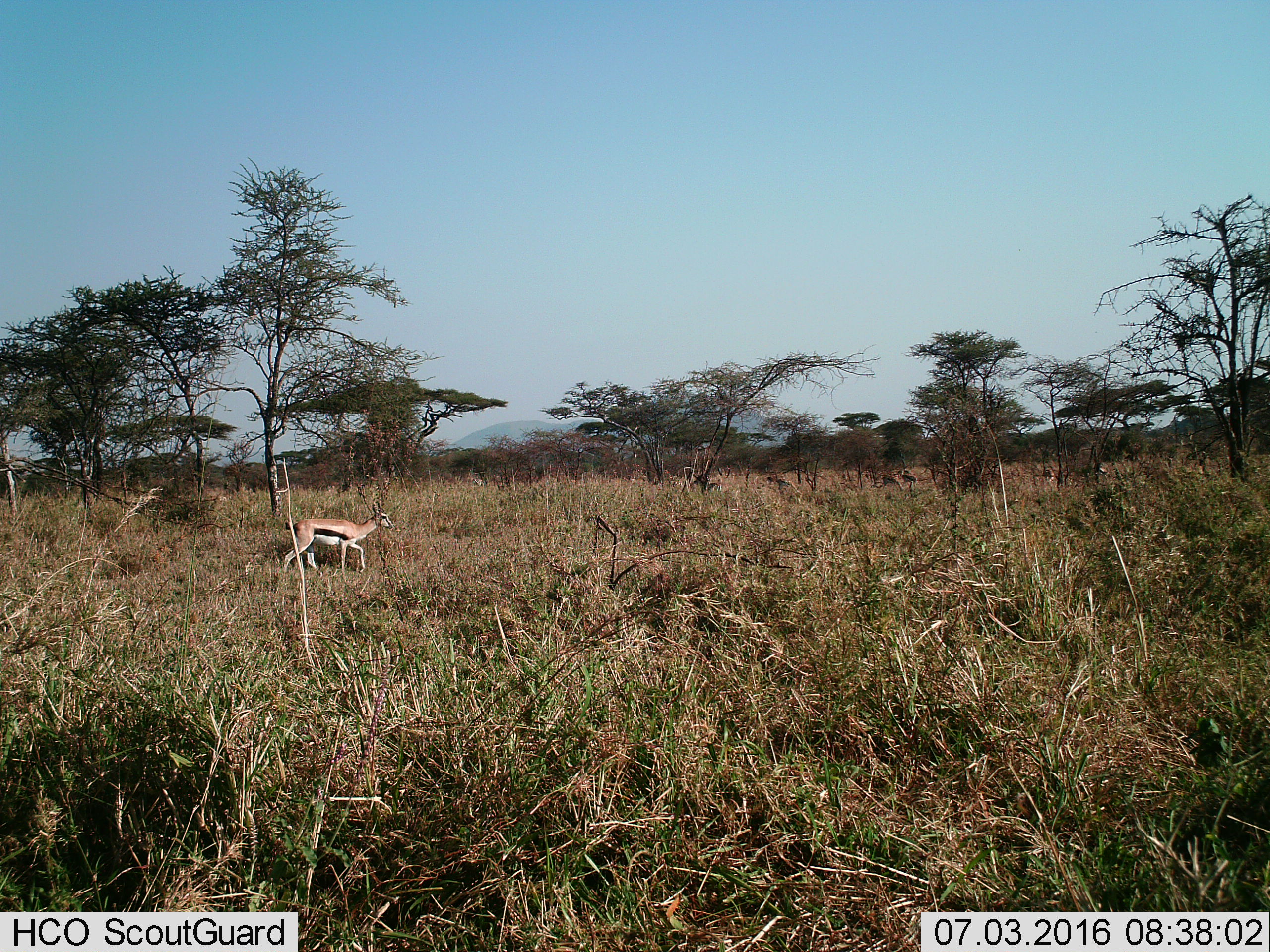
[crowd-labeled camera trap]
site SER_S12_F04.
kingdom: Animalia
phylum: Chordata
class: Mammalia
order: Artiodactyla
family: Bovidae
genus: Eudorcas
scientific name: Eudorcas thomsonii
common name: thomson's gazelle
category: gazellethomsons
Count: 1.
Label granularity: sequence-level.